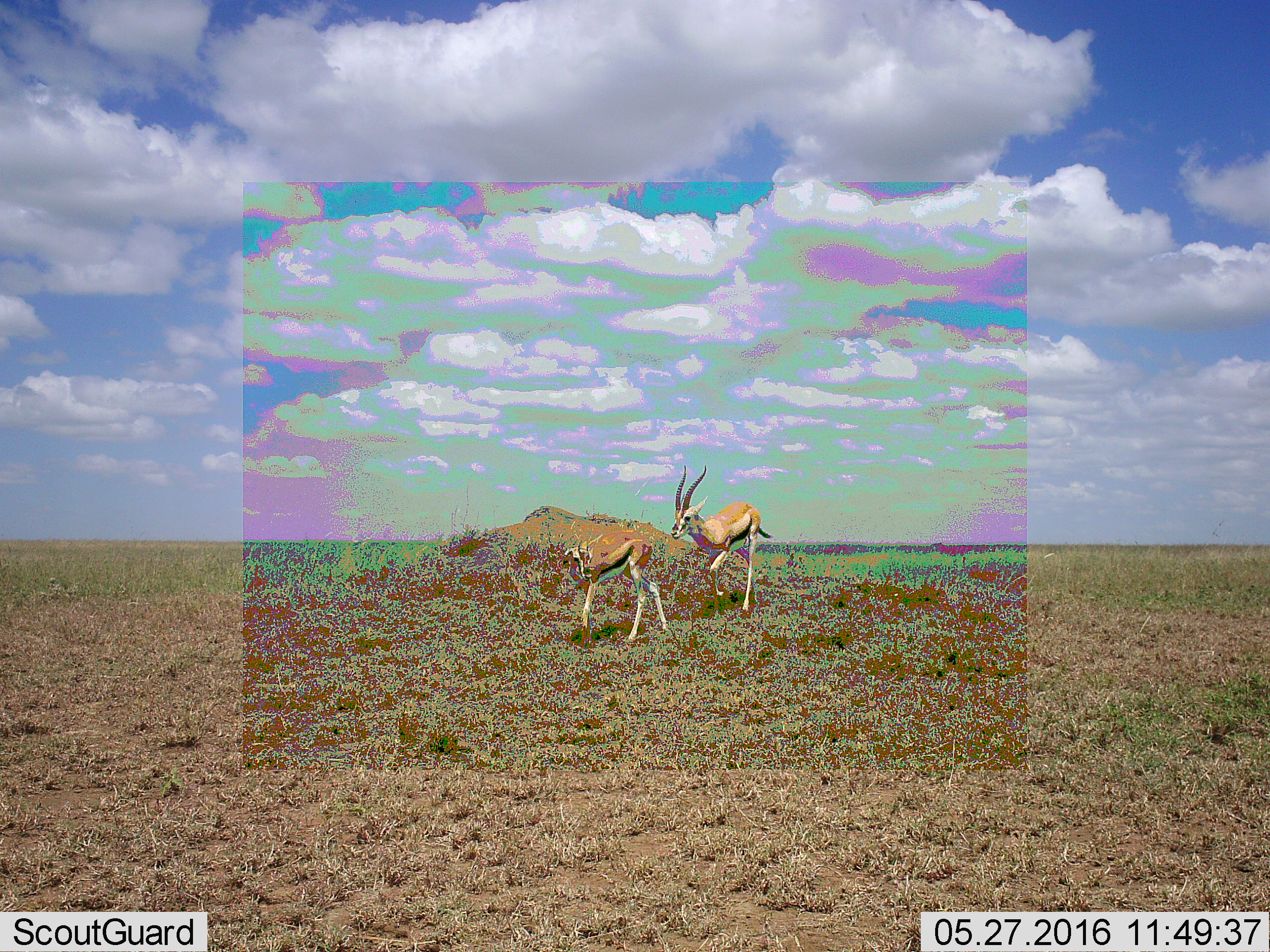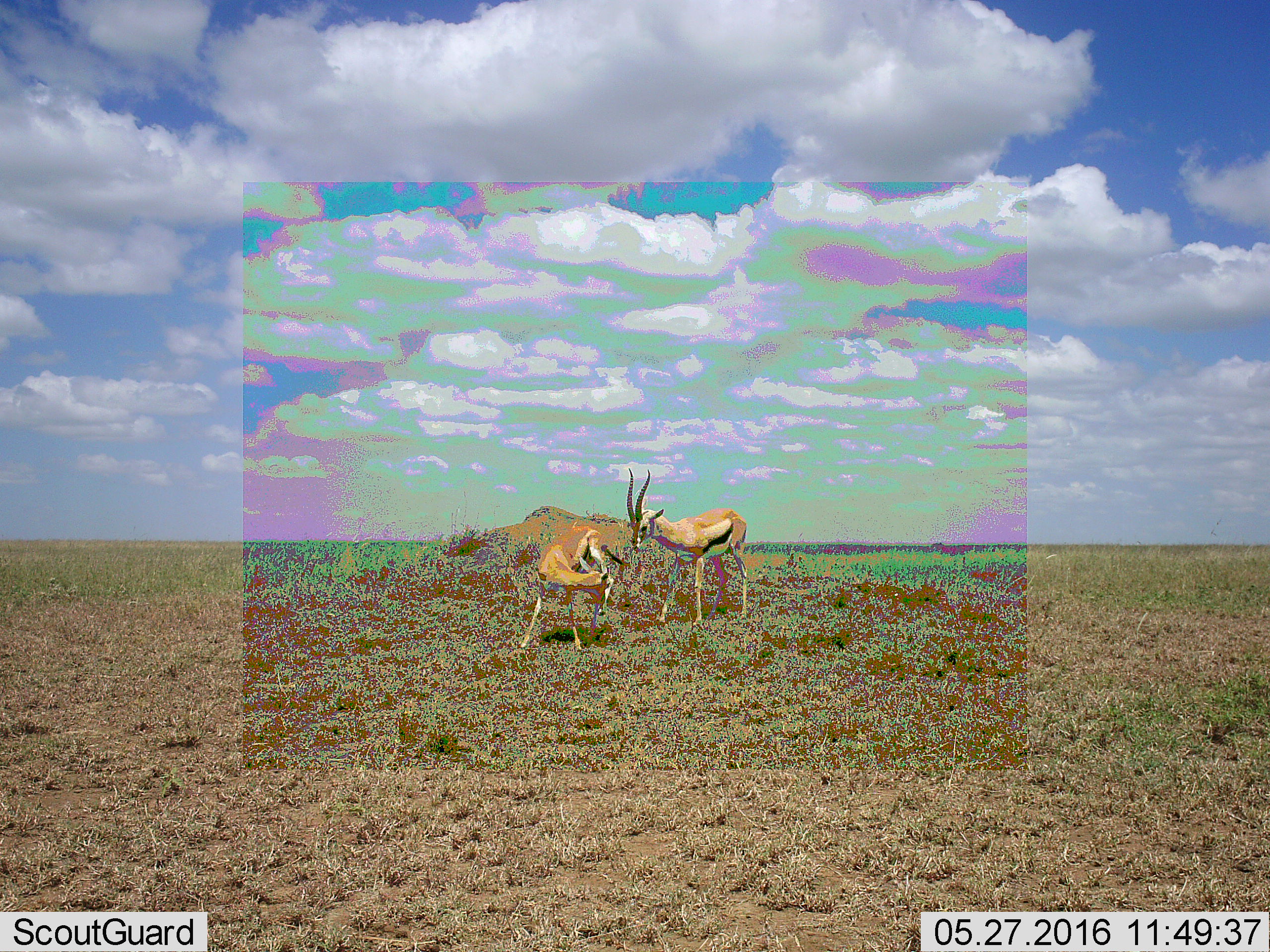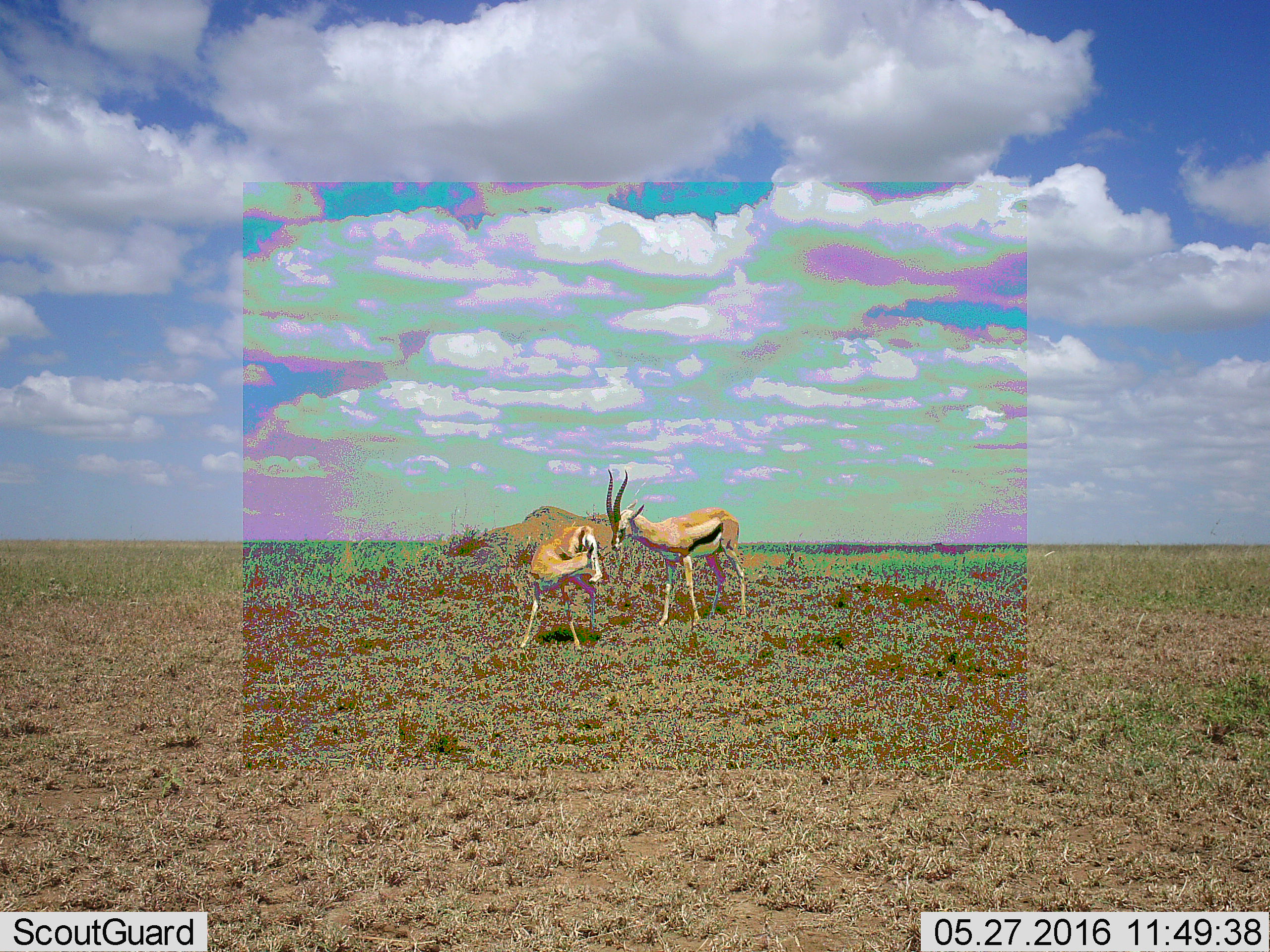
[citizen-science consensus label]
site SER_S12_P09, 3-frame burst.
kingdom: Animalia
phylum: Chordata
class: Mammalia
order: Artiodactyla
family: Bovidae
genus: Eudorcas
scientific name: Eudorcas thomsonii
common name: thomson's gazelle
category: gazellethomsons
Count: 2.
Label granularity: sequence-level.